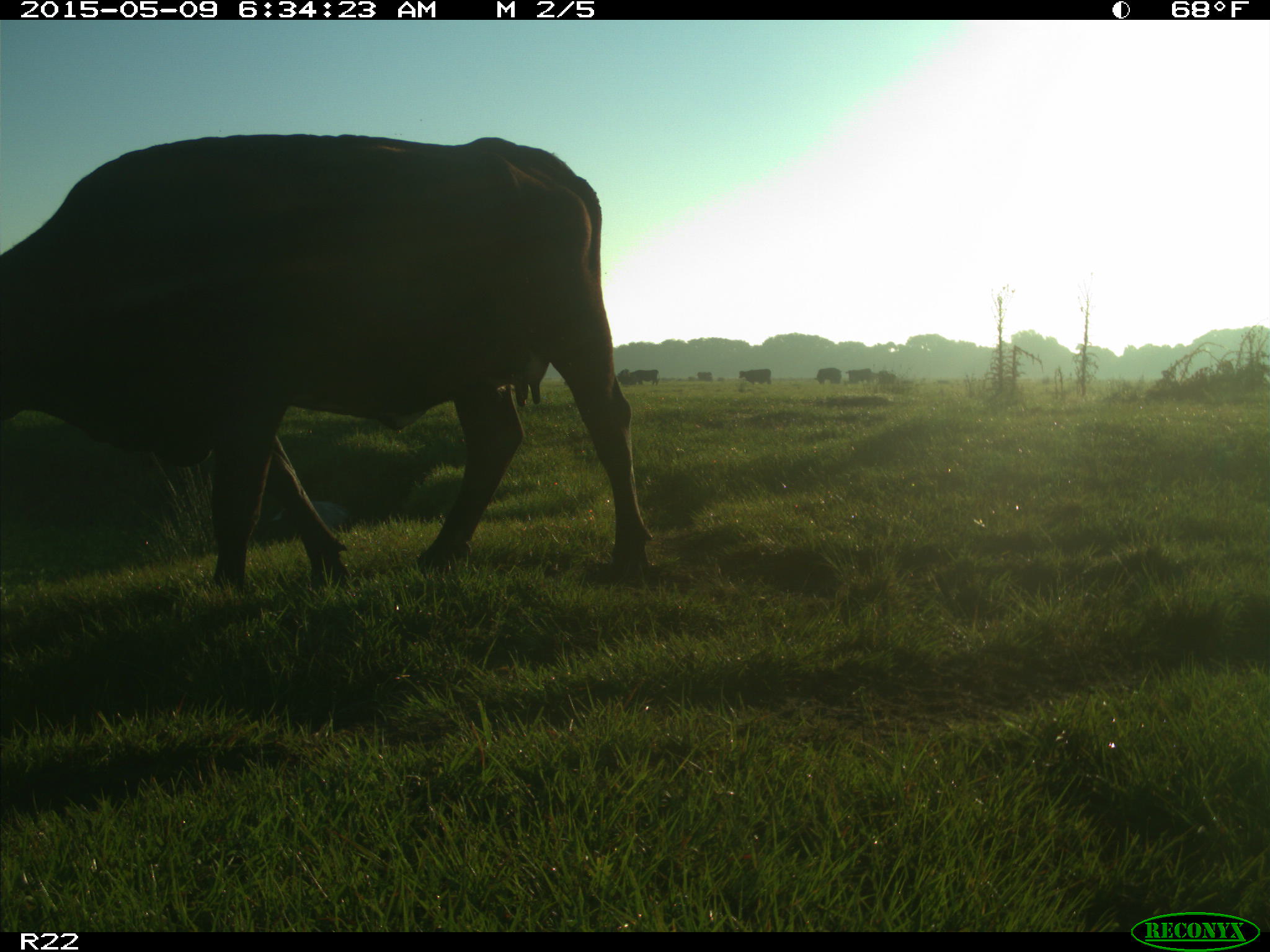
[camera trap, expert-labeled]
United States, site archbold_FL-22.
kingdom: Animalia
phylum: Chordata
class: Mammalia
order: Artiodactyla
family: Bovidae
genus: Bos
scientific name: Bos taurus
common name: domestic cow